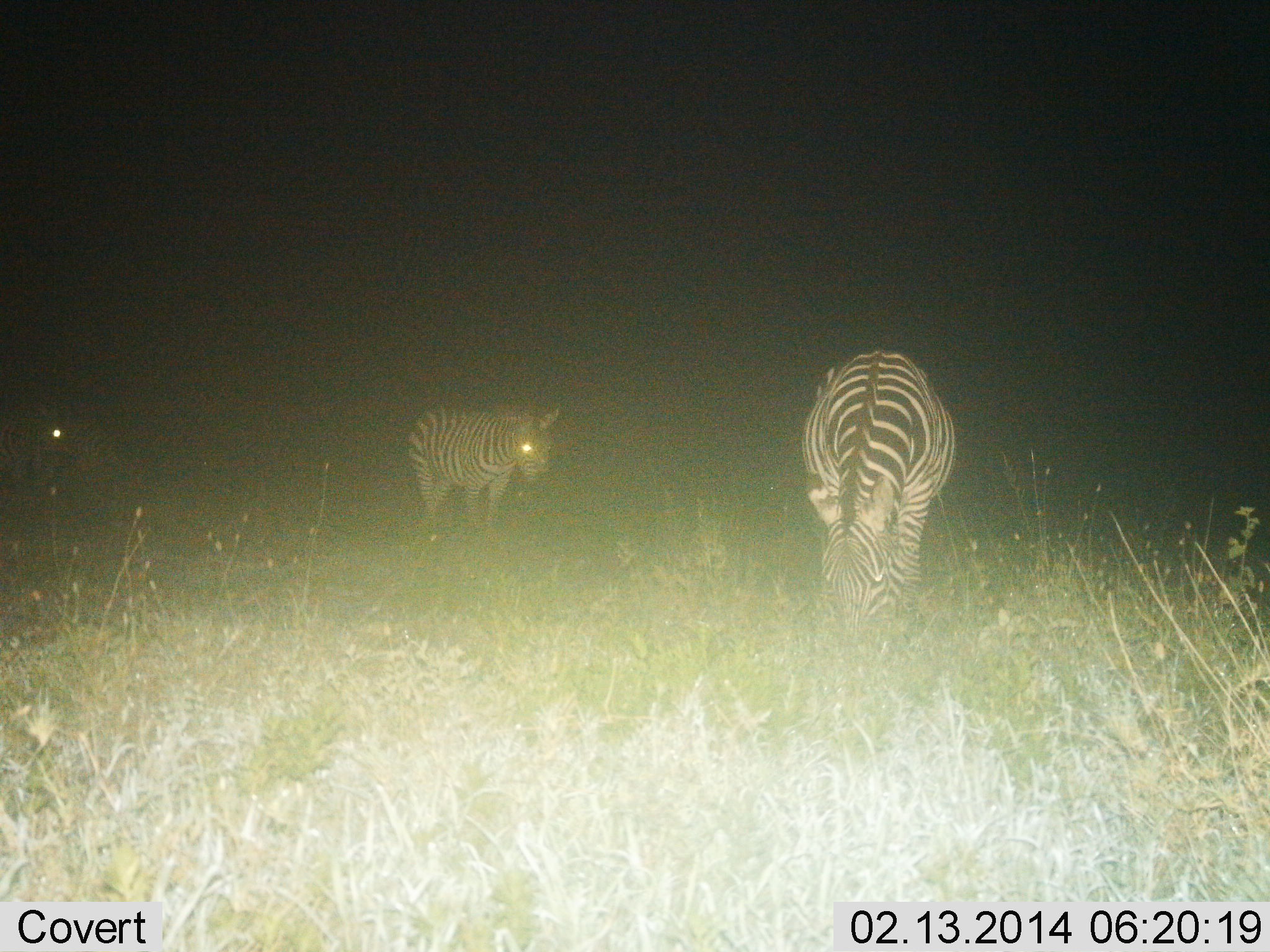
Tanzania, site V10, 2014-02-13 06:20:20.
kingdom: Animalia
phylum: Chordata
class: Mammalia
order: Perissodactyla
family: Equidae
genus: Equus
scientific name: Equus quagga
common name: plains zebra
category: zebra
Zebra (plains zebra) (Equus quagga), count 3. Behavior (volunteer vote fractions): standing 62%, resting 0%, moving 15%, interacting 2%. Young present (vote fraction): 2%. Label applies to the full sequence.